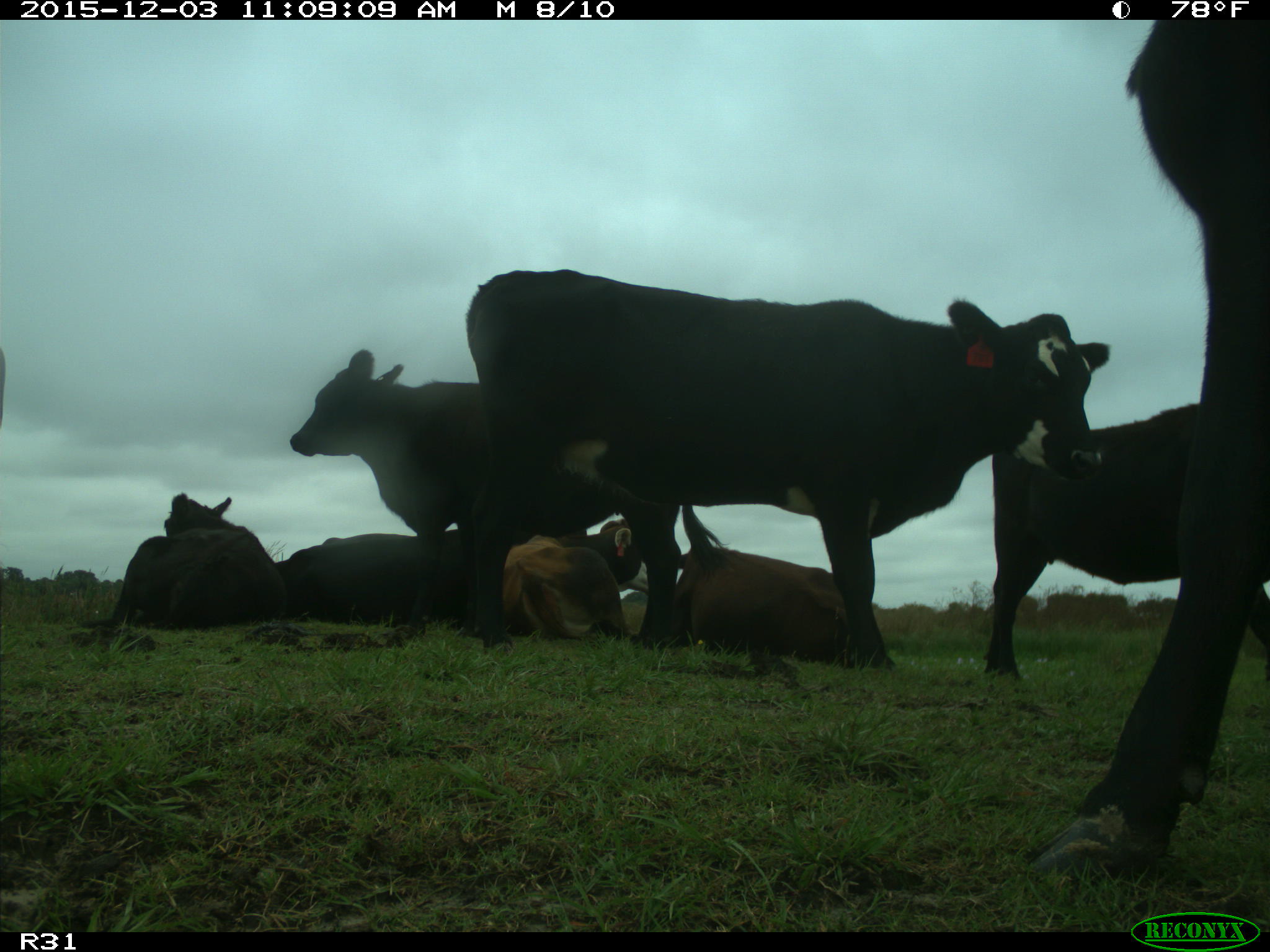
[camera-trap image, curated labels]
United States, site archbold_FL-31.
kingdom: Animalia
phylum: Chordata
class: Mammalia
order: Artiodactyla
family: Bovidae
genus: Bos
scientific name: Bos taurus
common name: domestic cow